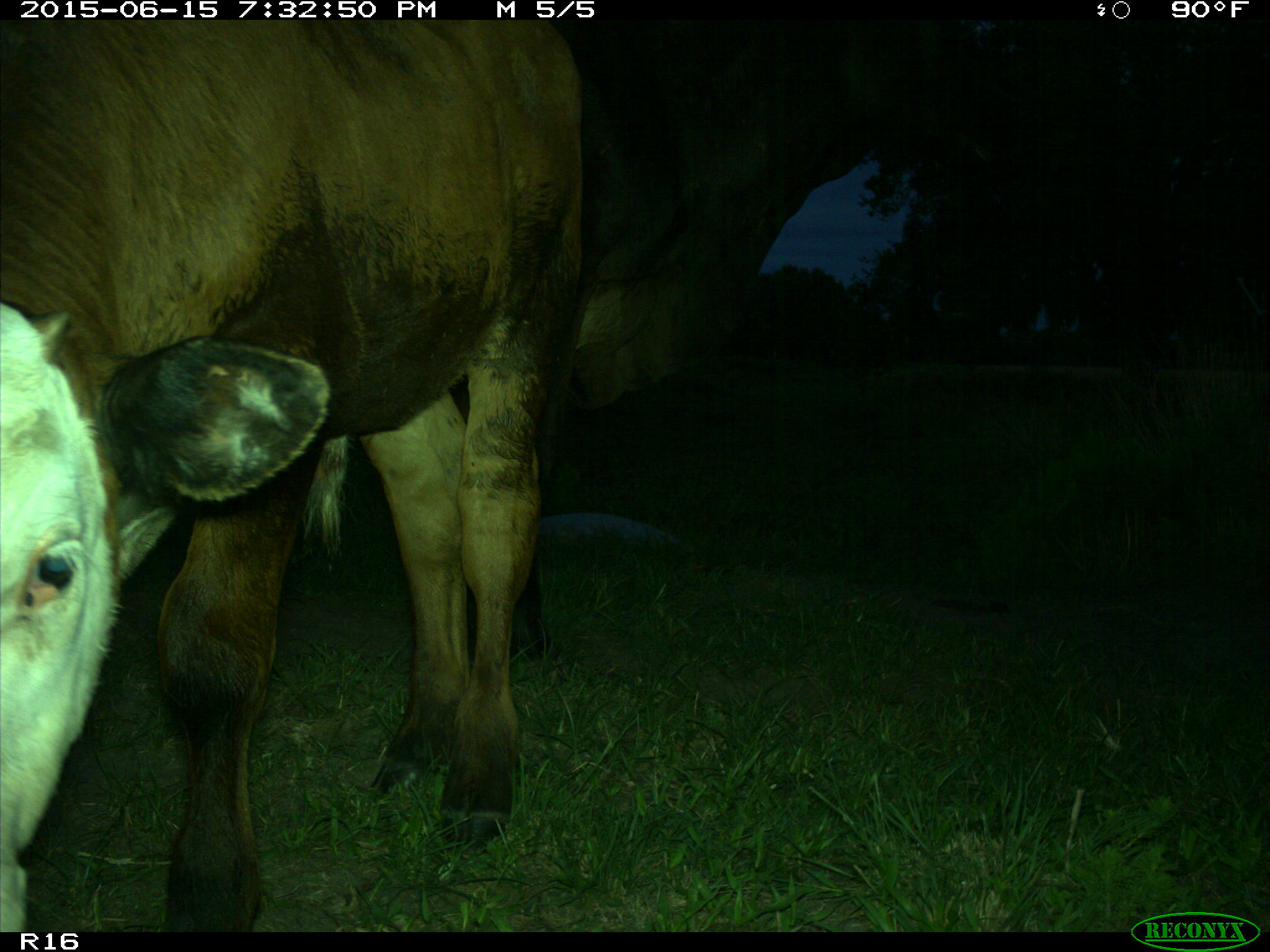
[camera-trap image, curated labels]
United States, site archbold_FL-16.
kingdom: Animalia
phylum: Chordata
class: Mammalia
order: Artiodactyla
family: Bovidae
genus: Bos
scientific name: Bos taurus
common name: domestic cow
Bos taurus (domestic cow).